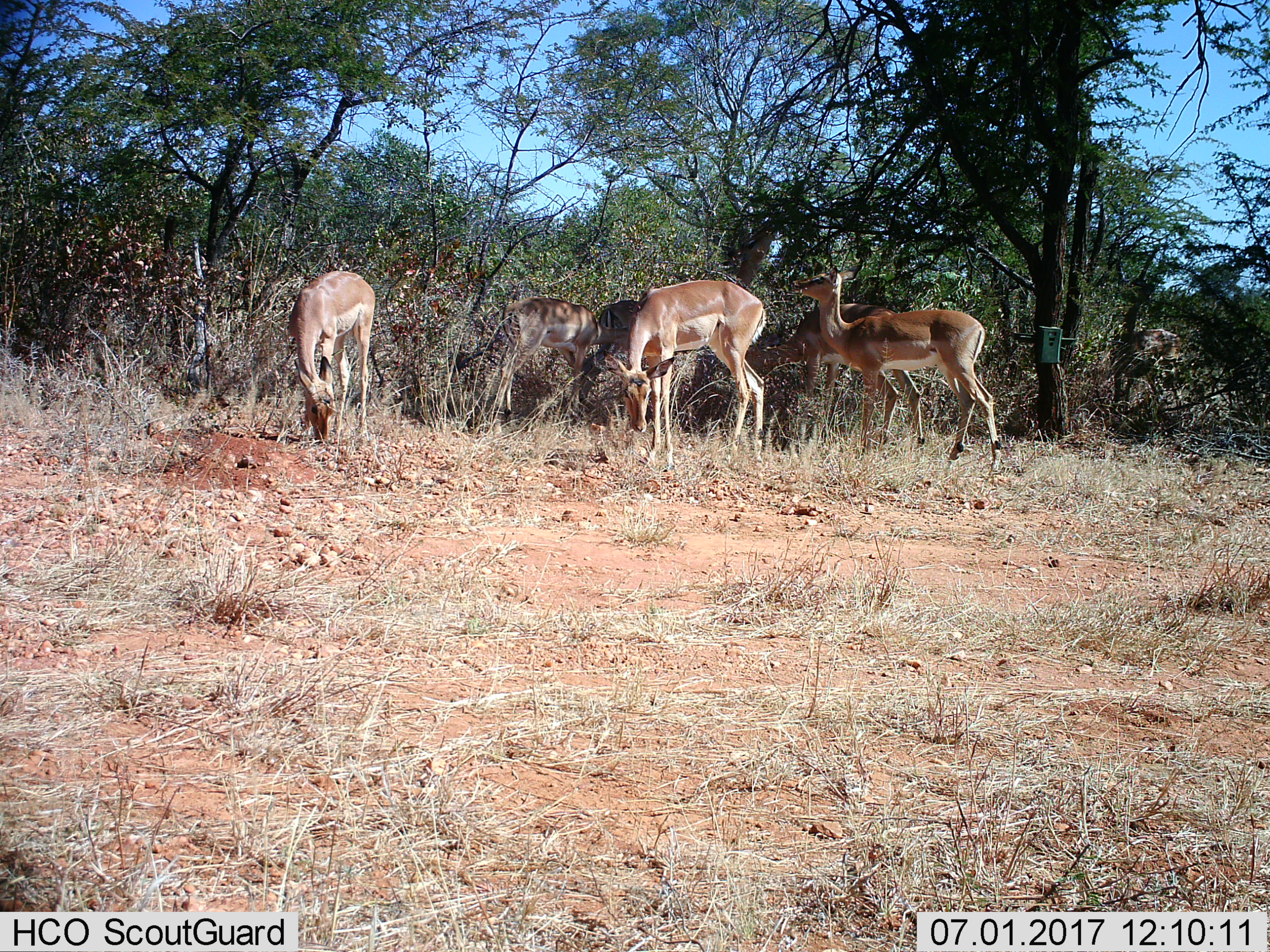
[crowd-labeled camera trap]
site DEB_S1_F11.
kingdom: Animalia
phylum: Chordata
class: Mammalia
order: Artiodactyla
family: Bovidae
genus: Aepyceros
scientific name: Aepyceros melampus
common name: impala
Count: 7.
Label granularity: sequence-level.